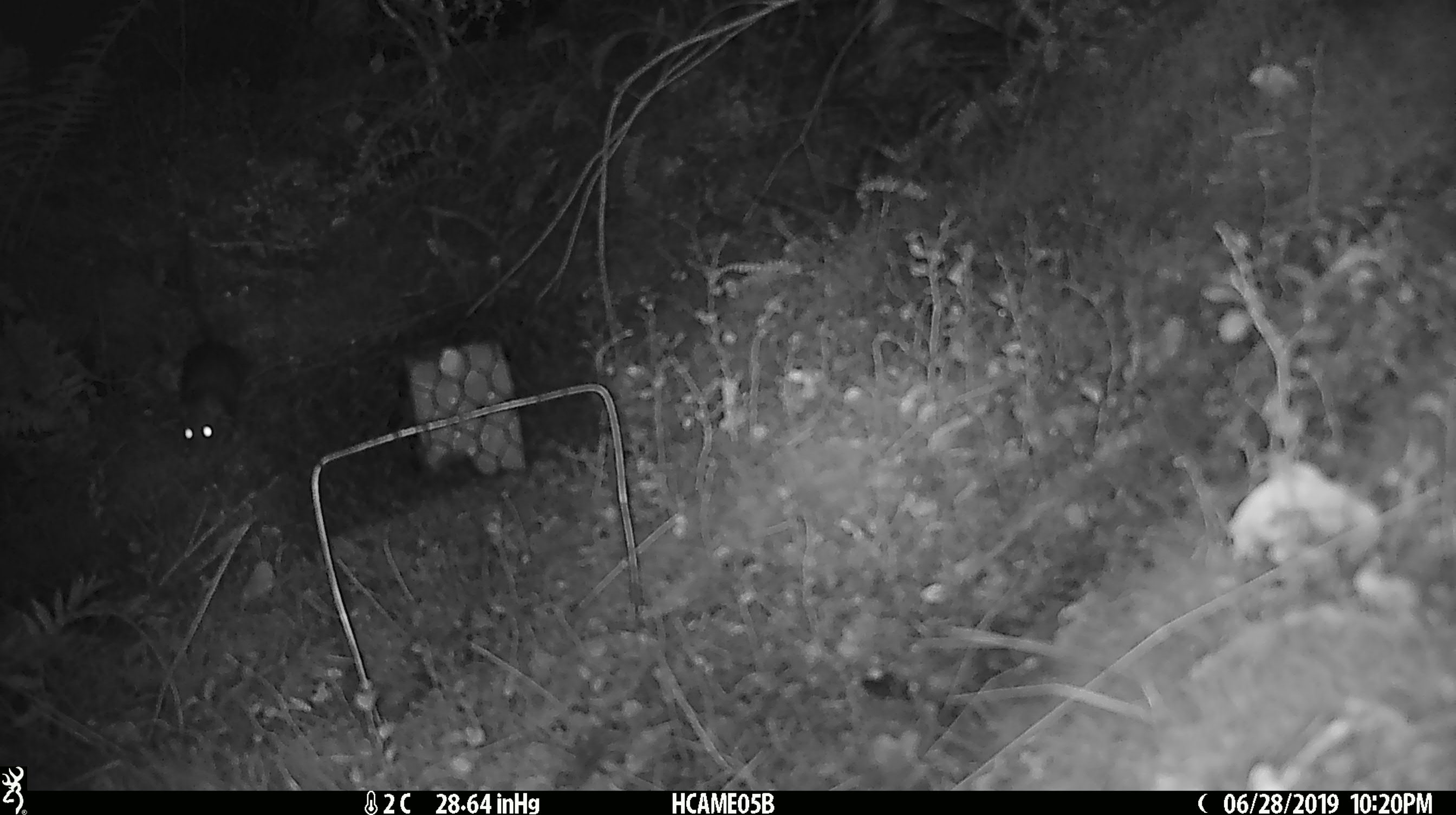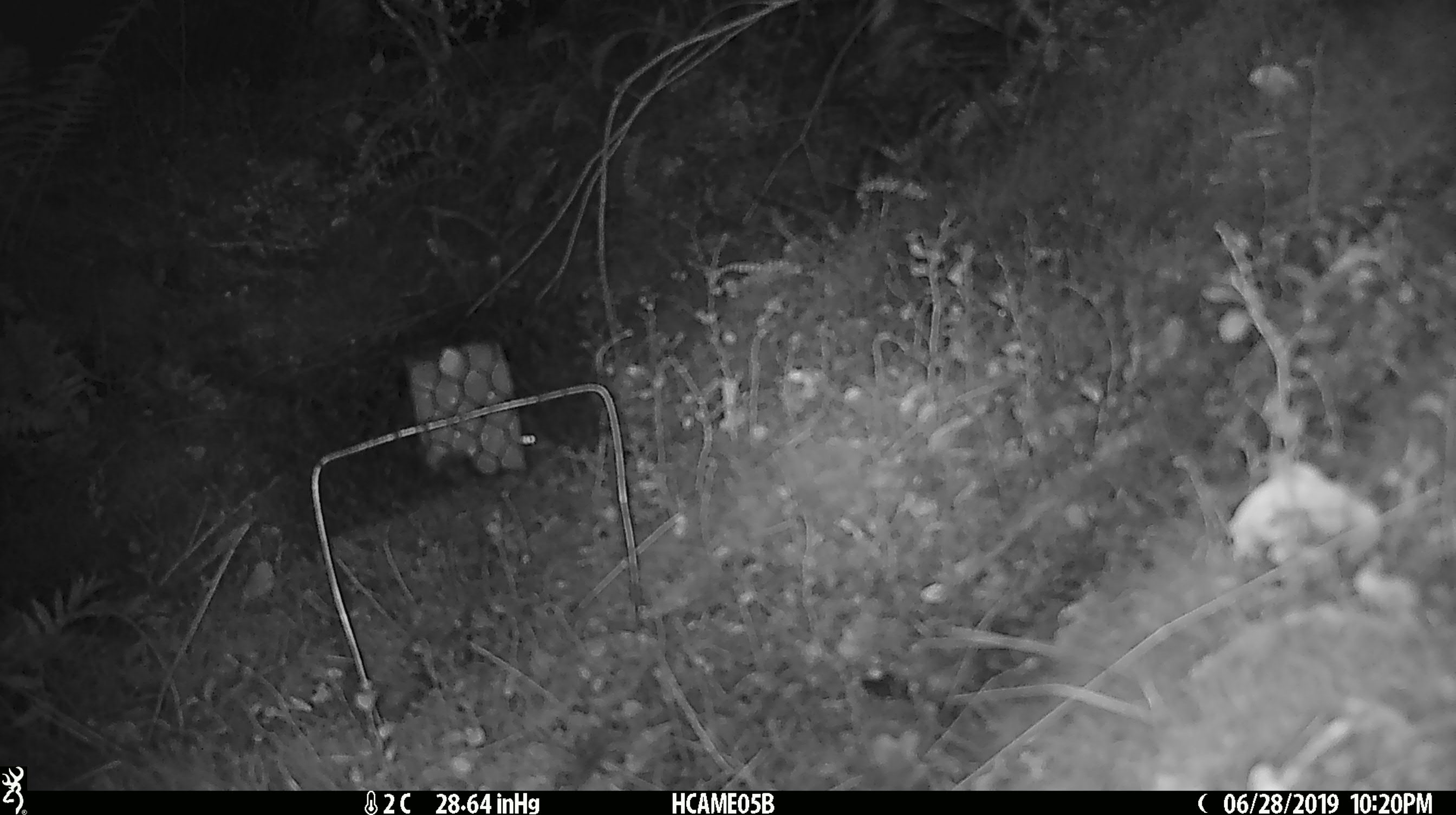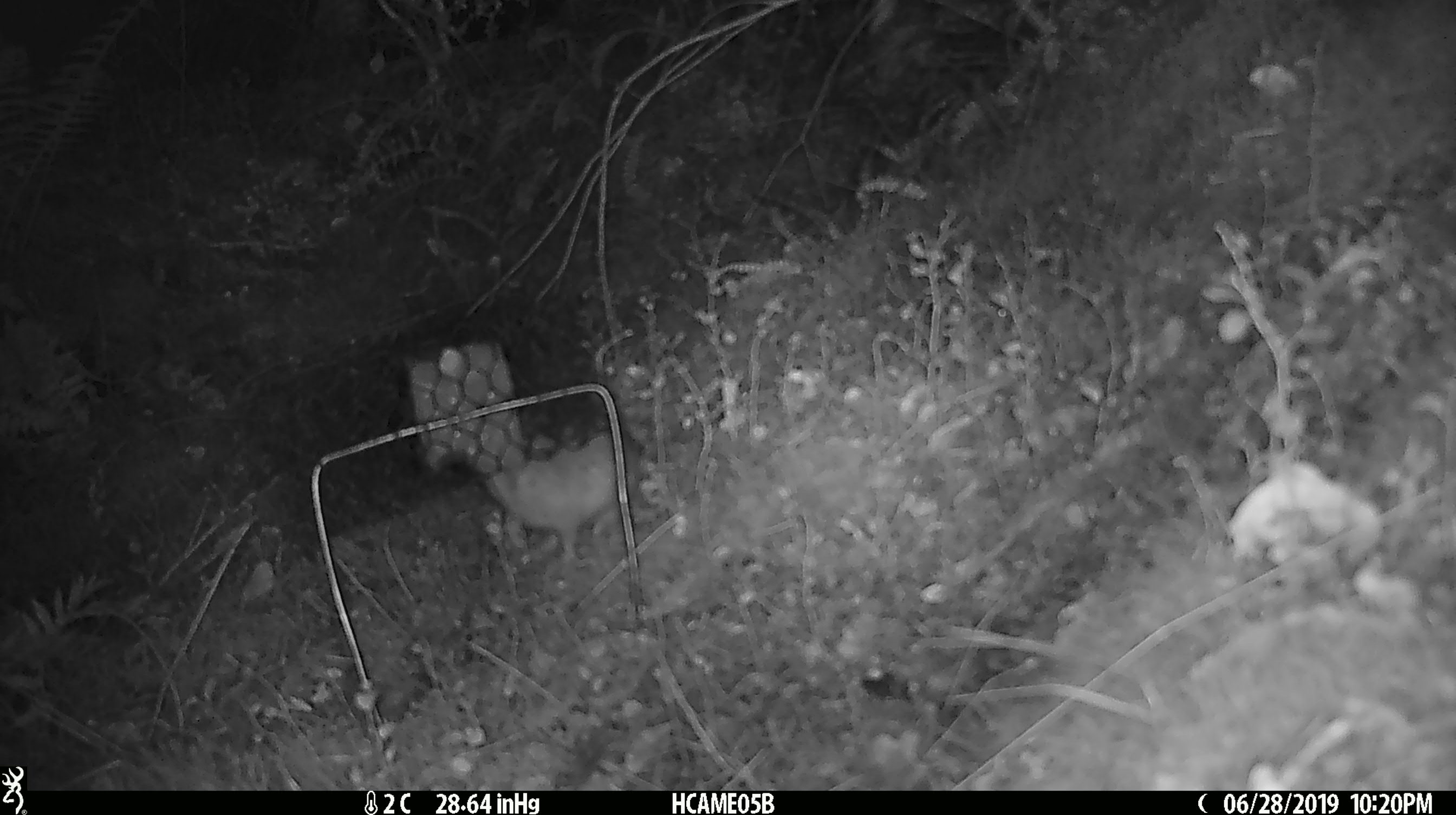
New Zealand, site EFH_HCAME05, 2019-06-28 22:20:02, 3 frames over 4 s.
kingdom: Animalia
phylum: Chordata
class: Mammalia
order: Rodentia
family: Muridae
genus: Rattus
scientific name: Rattus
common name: rat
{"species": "rat (Rattus)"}